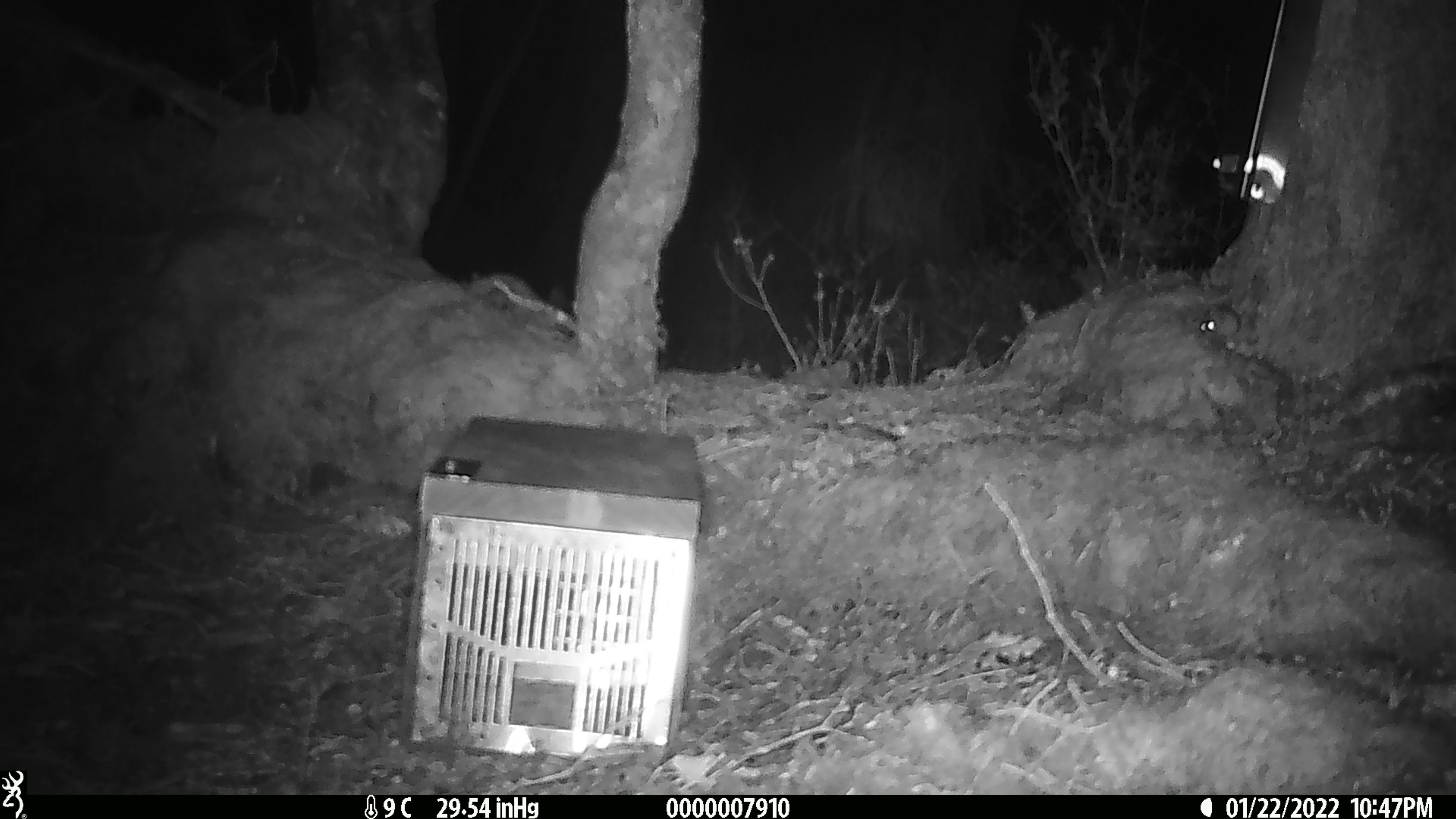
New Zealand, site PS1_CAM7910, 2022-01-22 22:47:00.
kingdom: Animalia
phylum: Chordata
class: Mammalia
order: Rodentia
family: Muridae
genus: Mus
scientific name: Mus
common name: mouse